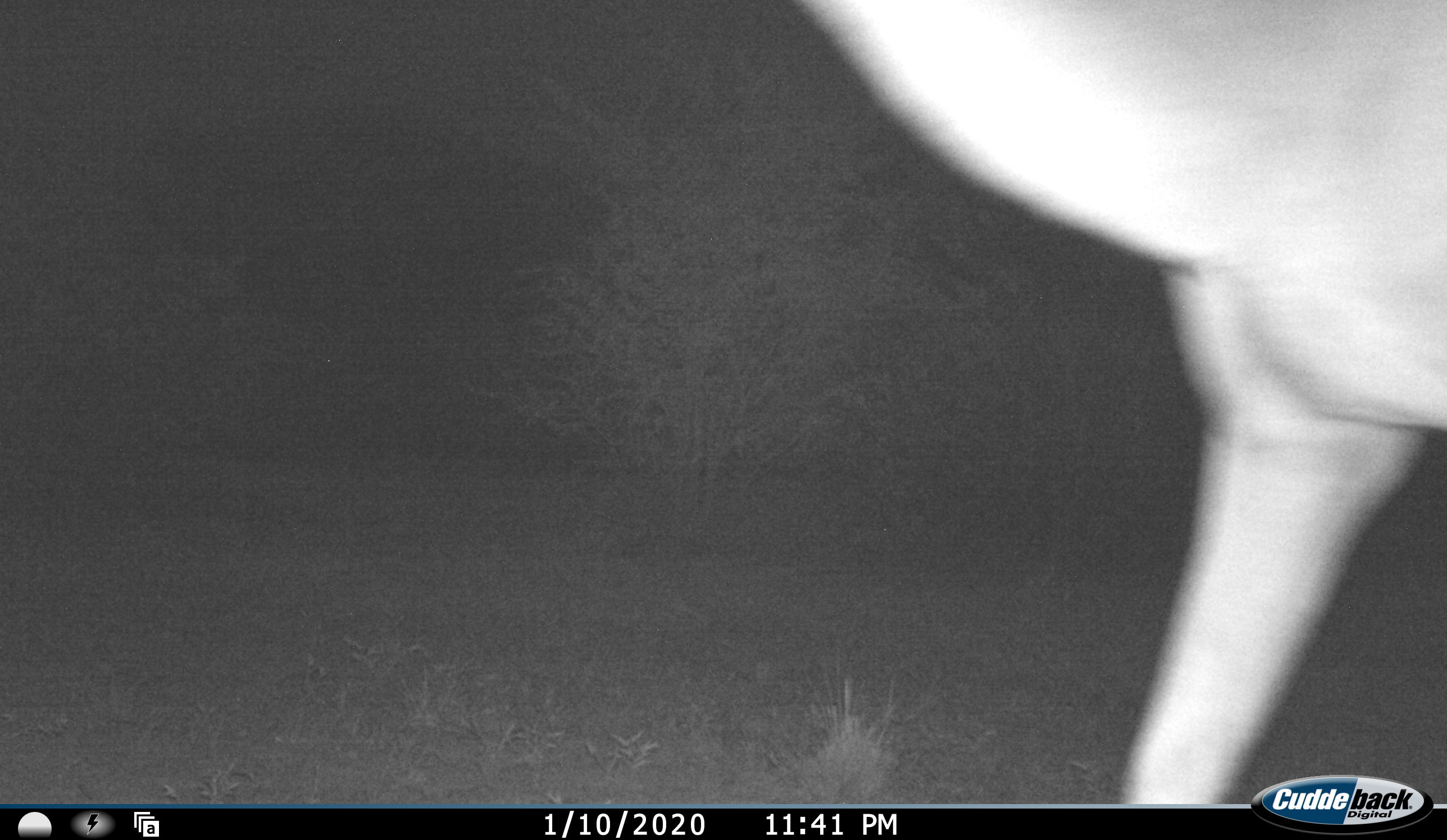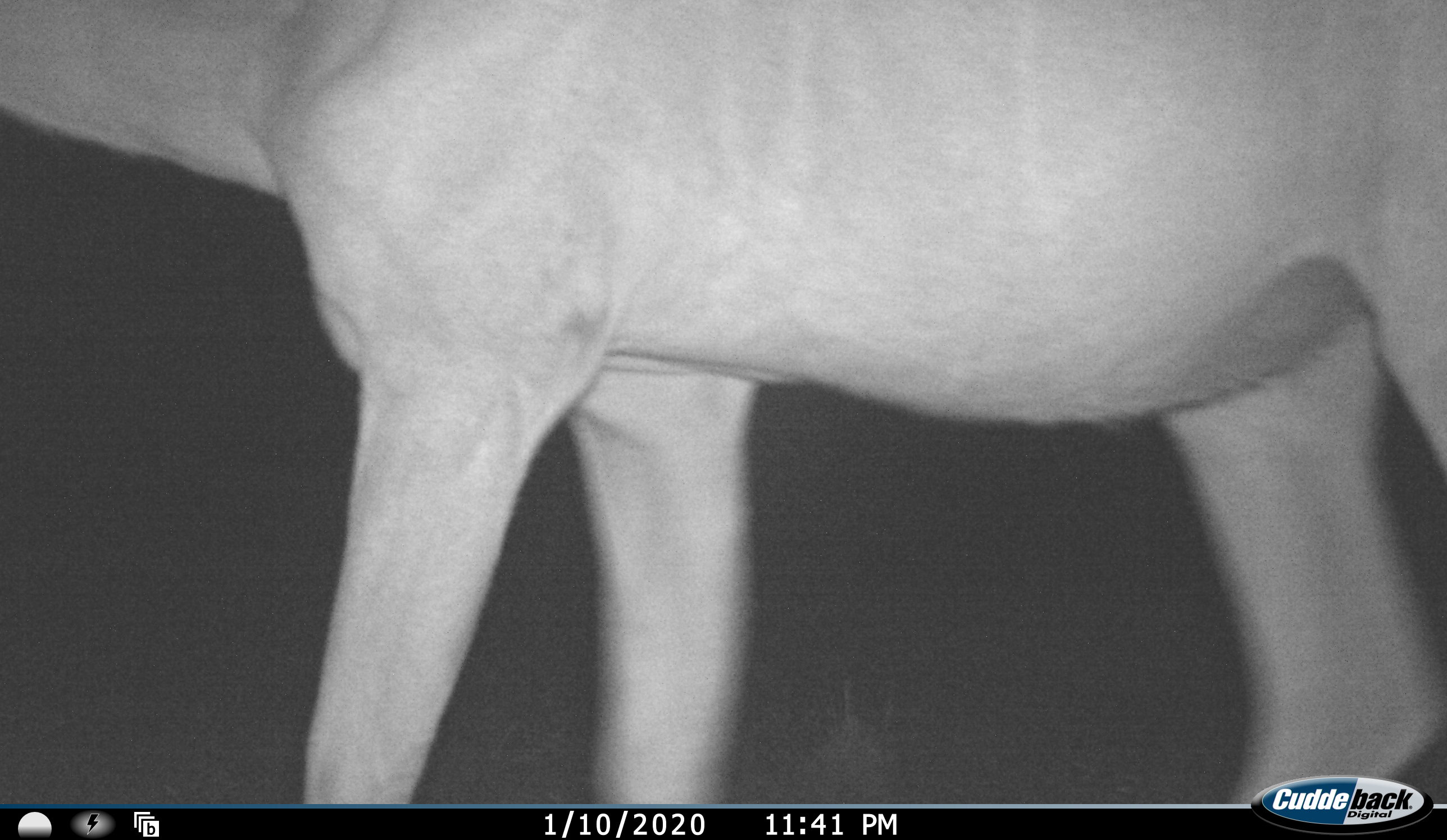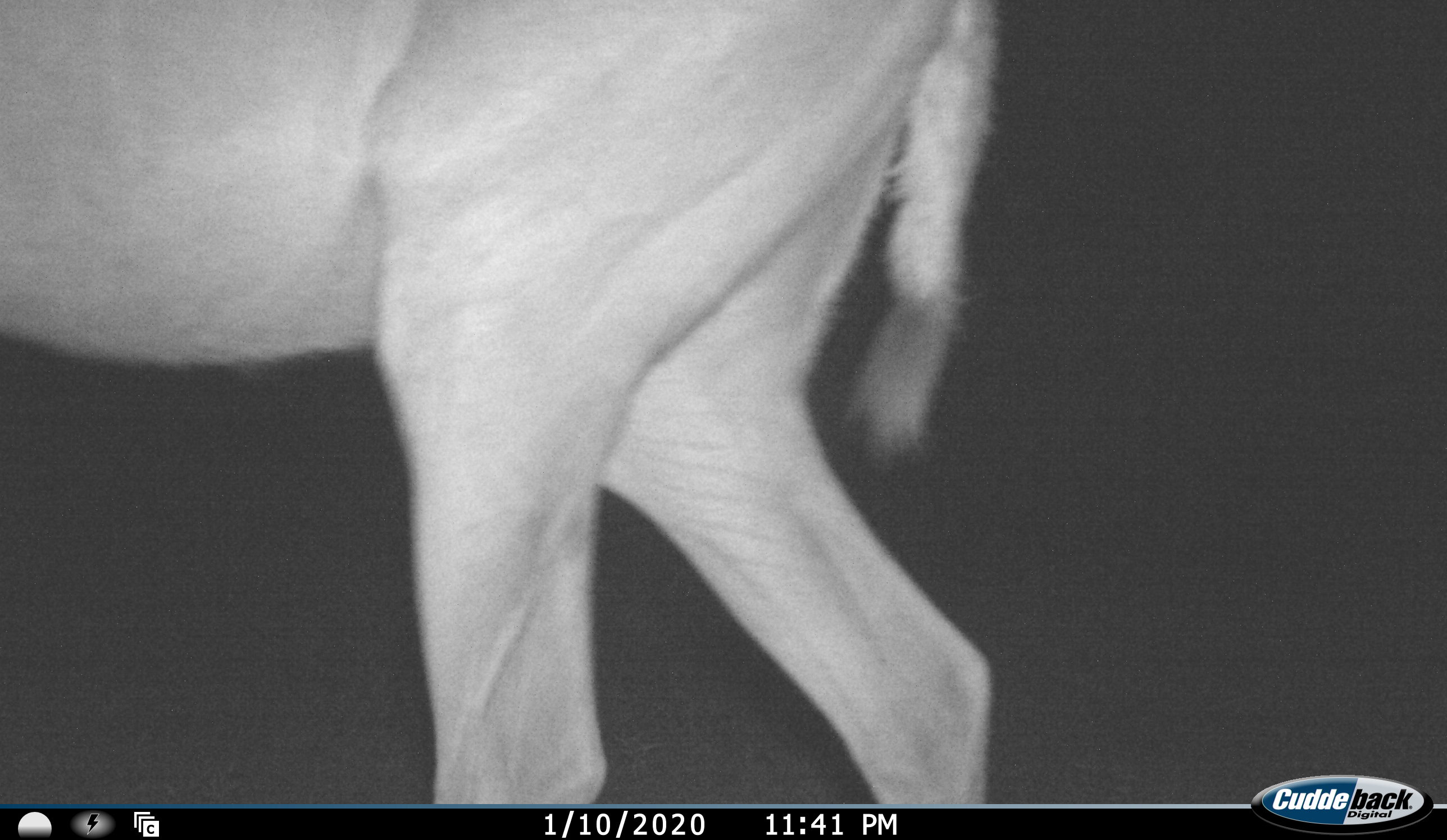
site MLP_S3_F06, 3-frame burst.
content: unidentified animal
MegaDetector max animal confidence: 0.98